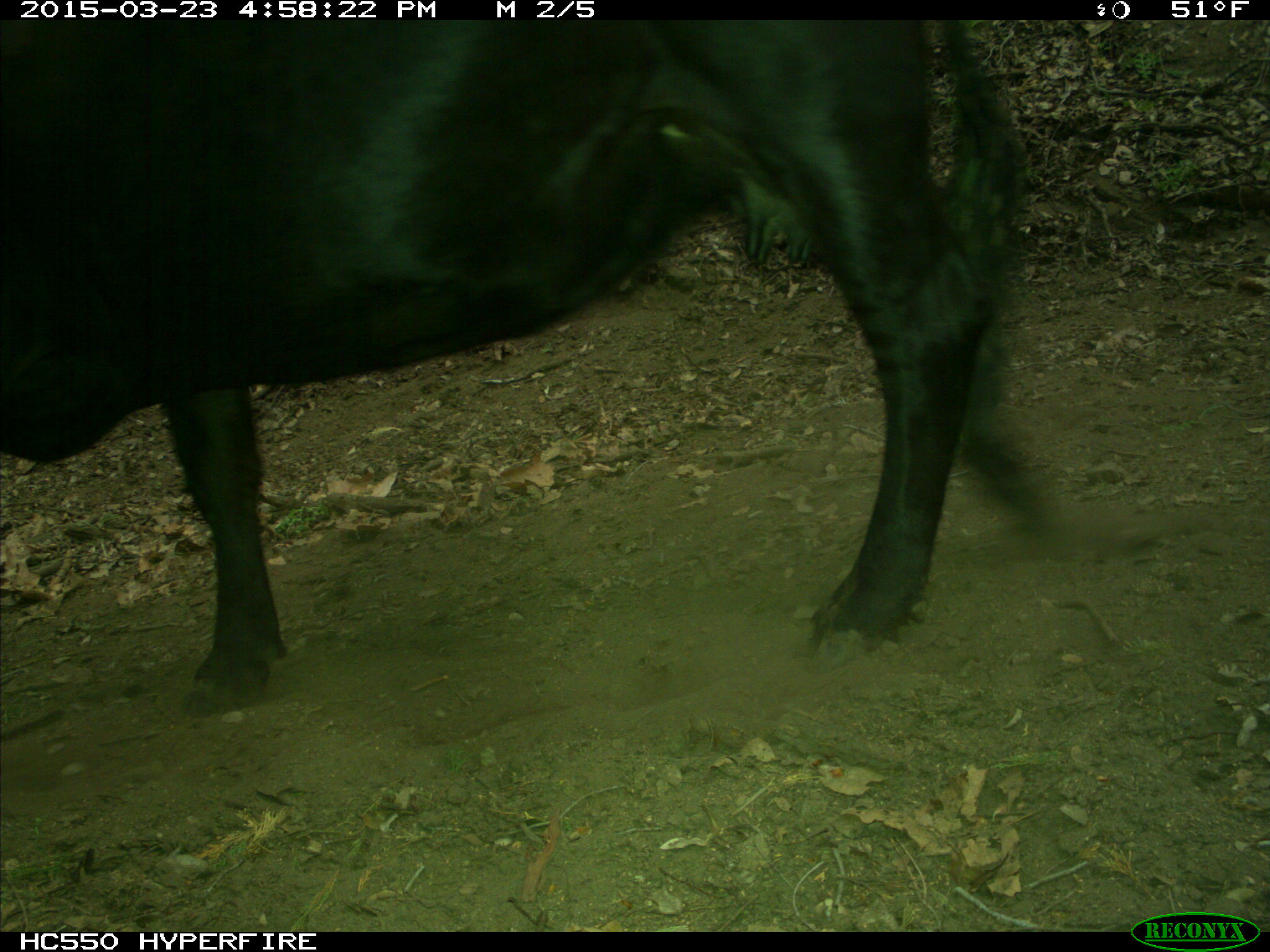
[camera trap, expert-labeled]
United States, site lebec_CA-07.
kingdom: Animalia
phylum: Chordata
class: Mammalia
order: Artiodactyla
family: Bovidae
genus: Bos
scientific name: Bos taurus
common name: domestic cow